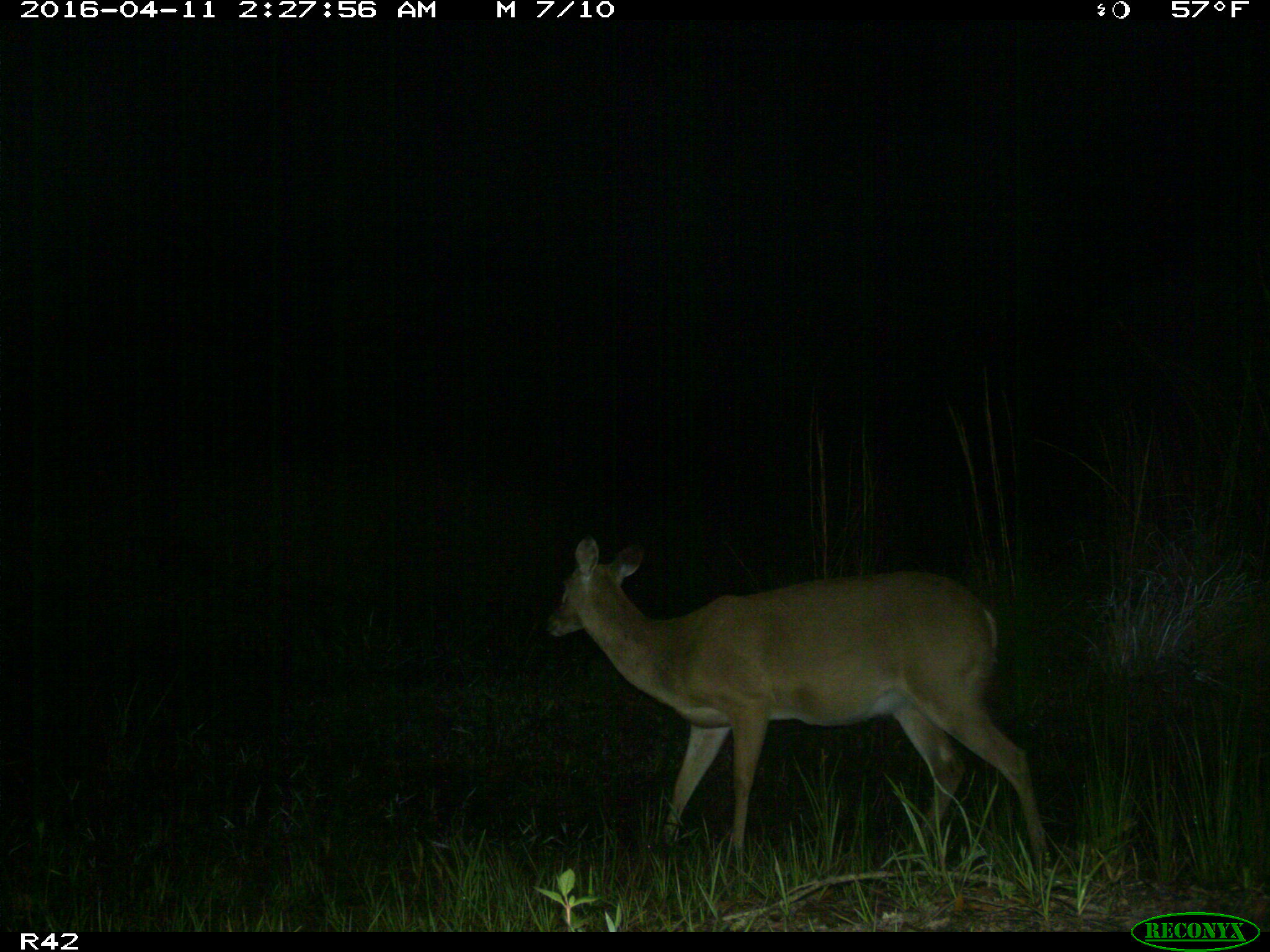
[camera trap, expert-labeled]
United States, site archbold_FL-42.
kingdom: Animalia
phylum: Chordata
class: Mammalia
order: Artiodactyla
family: Cervidae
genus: Odocoileus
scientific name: Odocoileus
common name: deer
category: unidentified deer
Unidentified deer (deer) (Odocoileus).